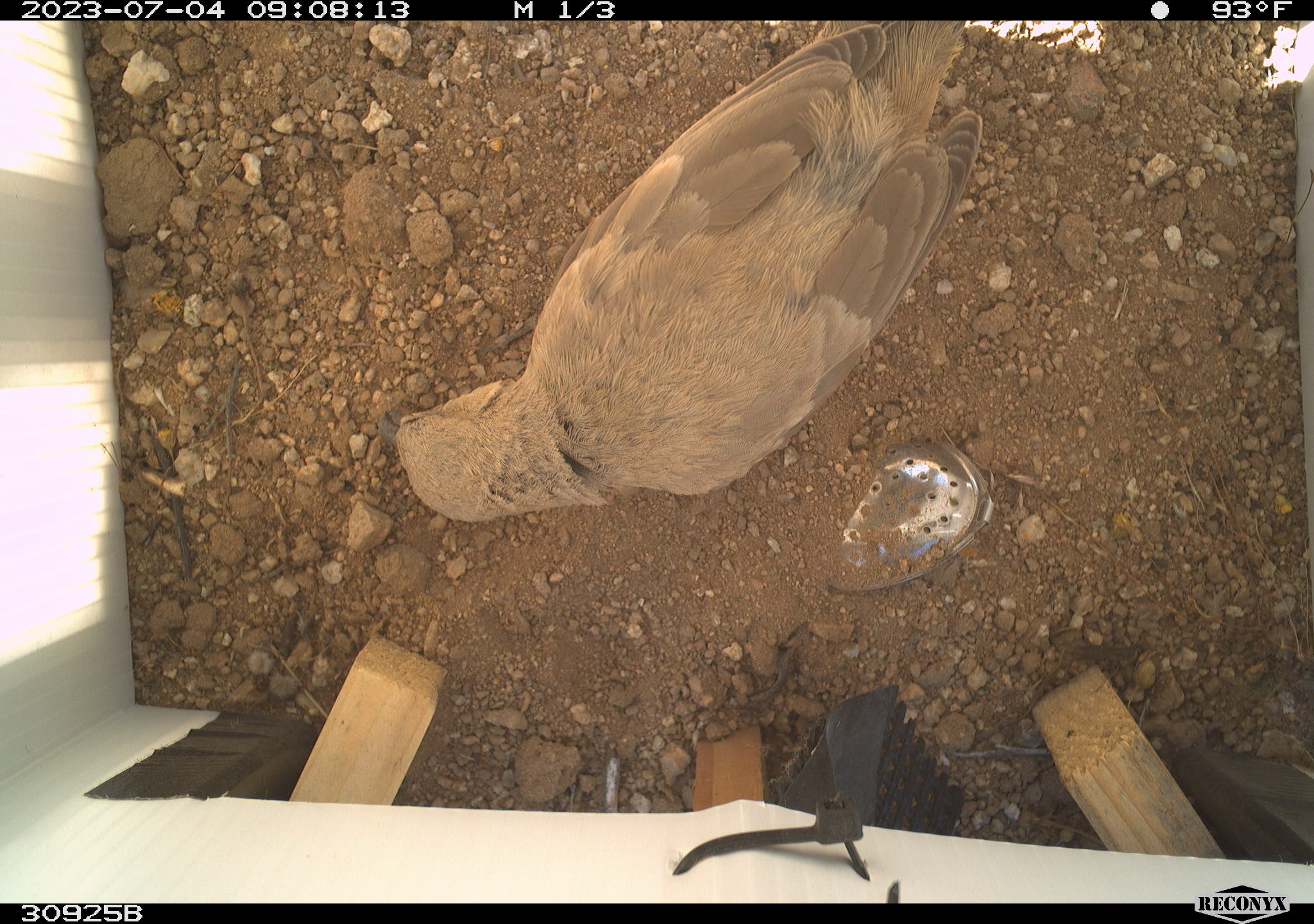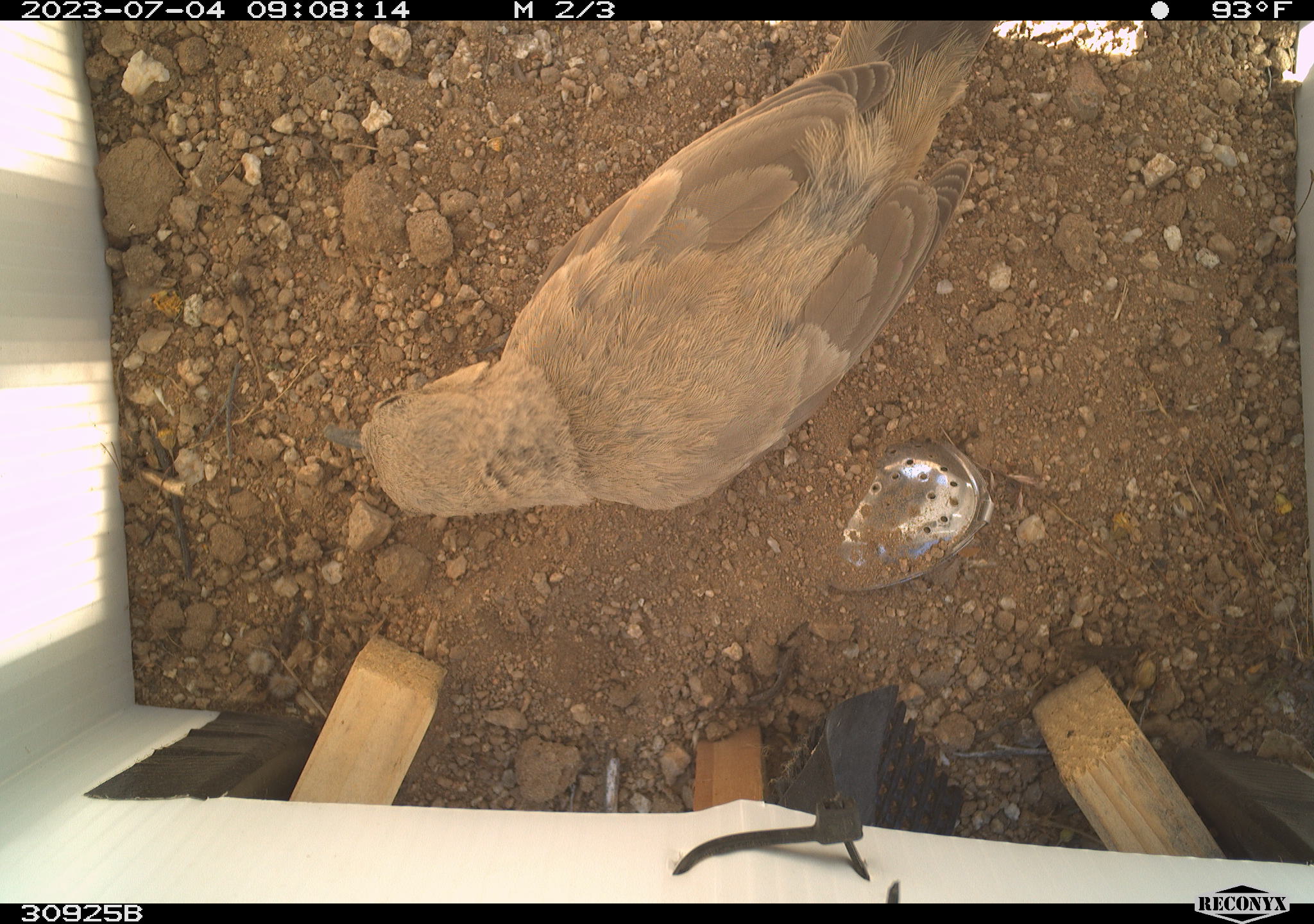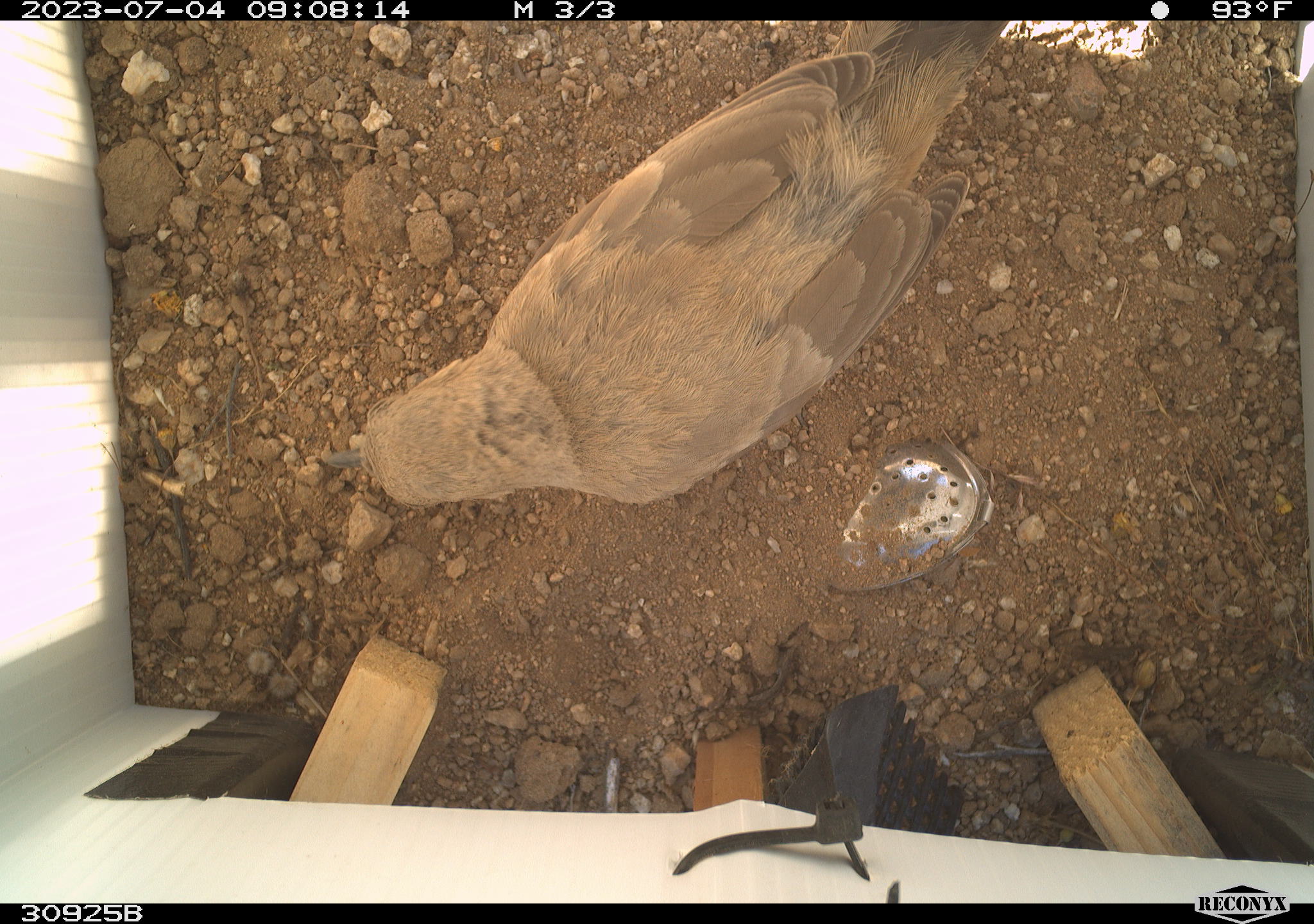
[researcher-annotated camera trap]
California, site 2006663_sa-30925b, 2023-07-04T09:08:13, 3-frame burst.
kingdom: Animalia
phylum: Chordata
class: Aves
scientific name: Aves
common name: bird